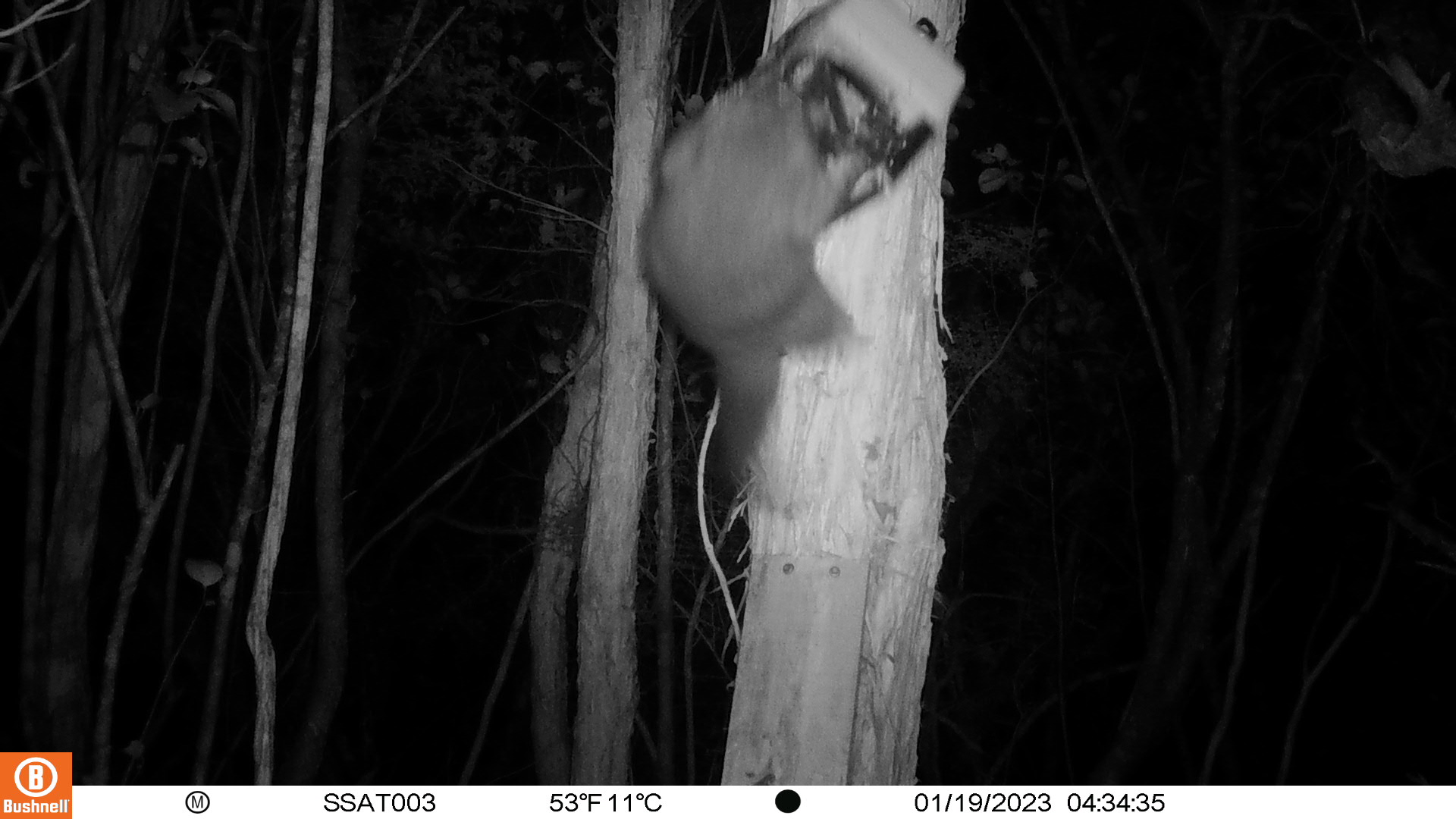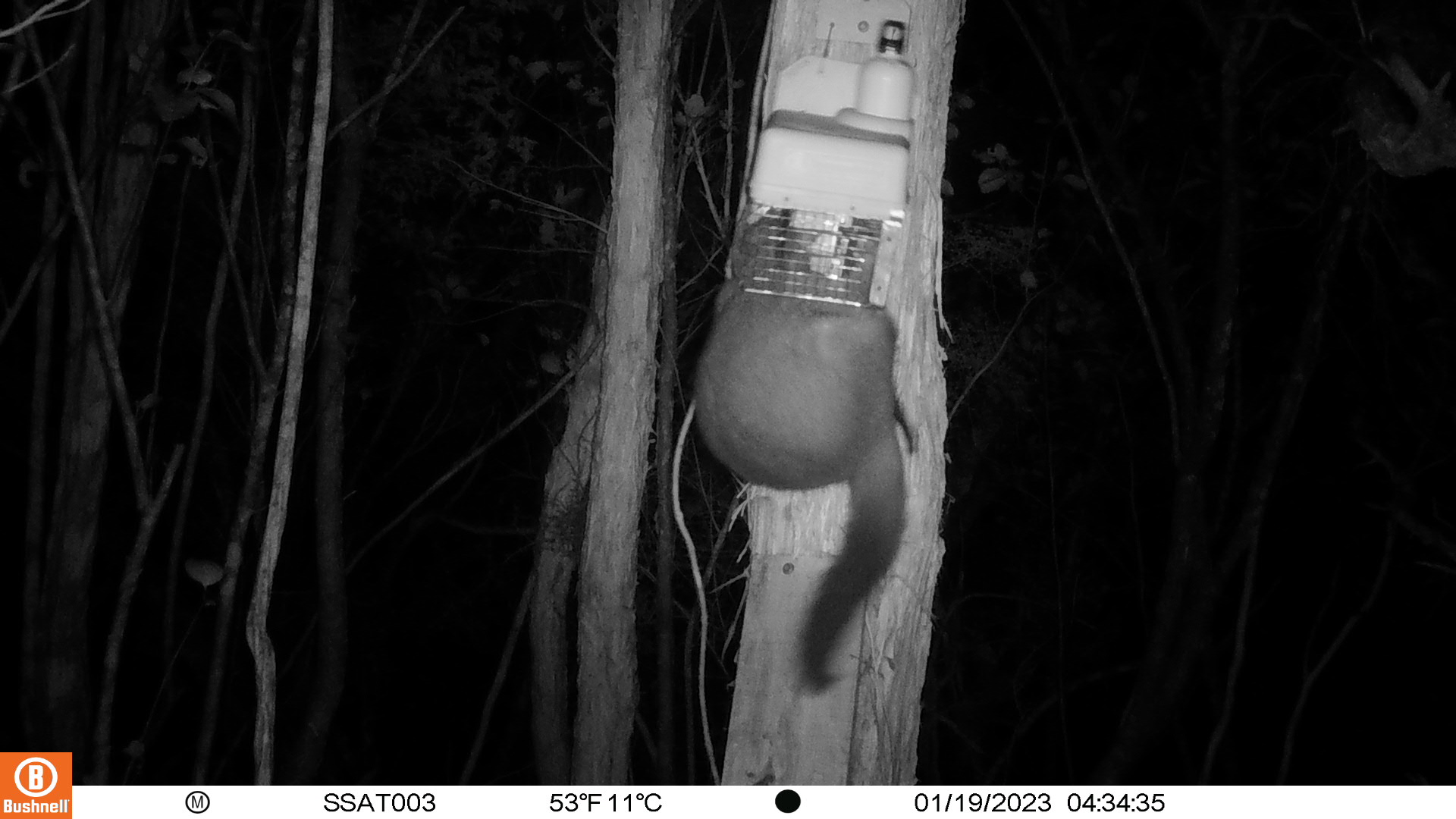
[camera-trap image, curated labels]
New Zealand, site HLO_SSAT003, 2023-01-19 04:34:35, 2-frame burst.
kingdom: Animalia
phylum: Chordata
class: Mammalia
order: Diprotodontia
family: Phalangeridae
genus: Trichosurus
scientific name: Trichosurus vulpecula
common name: common brushtail possum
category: possum